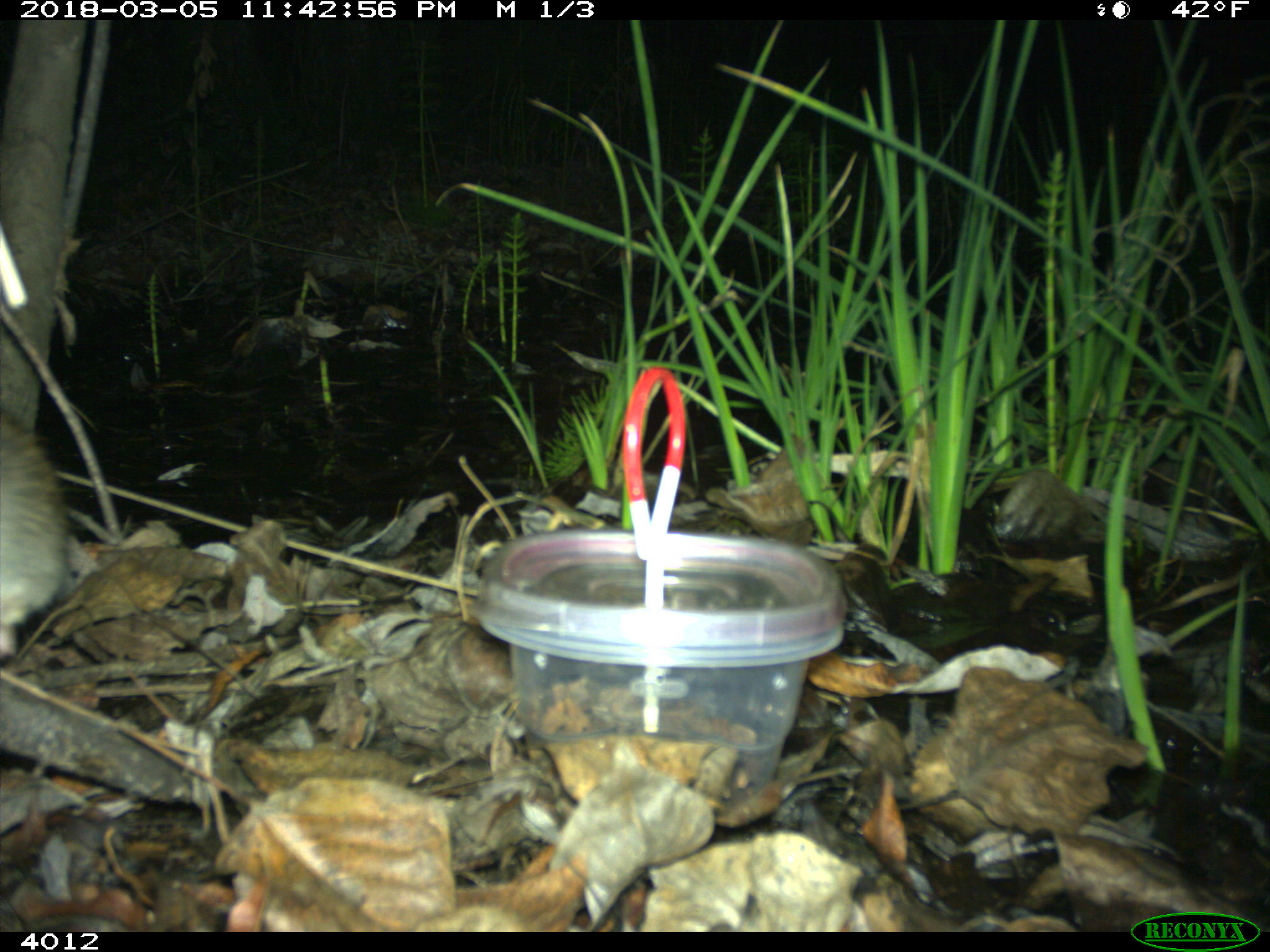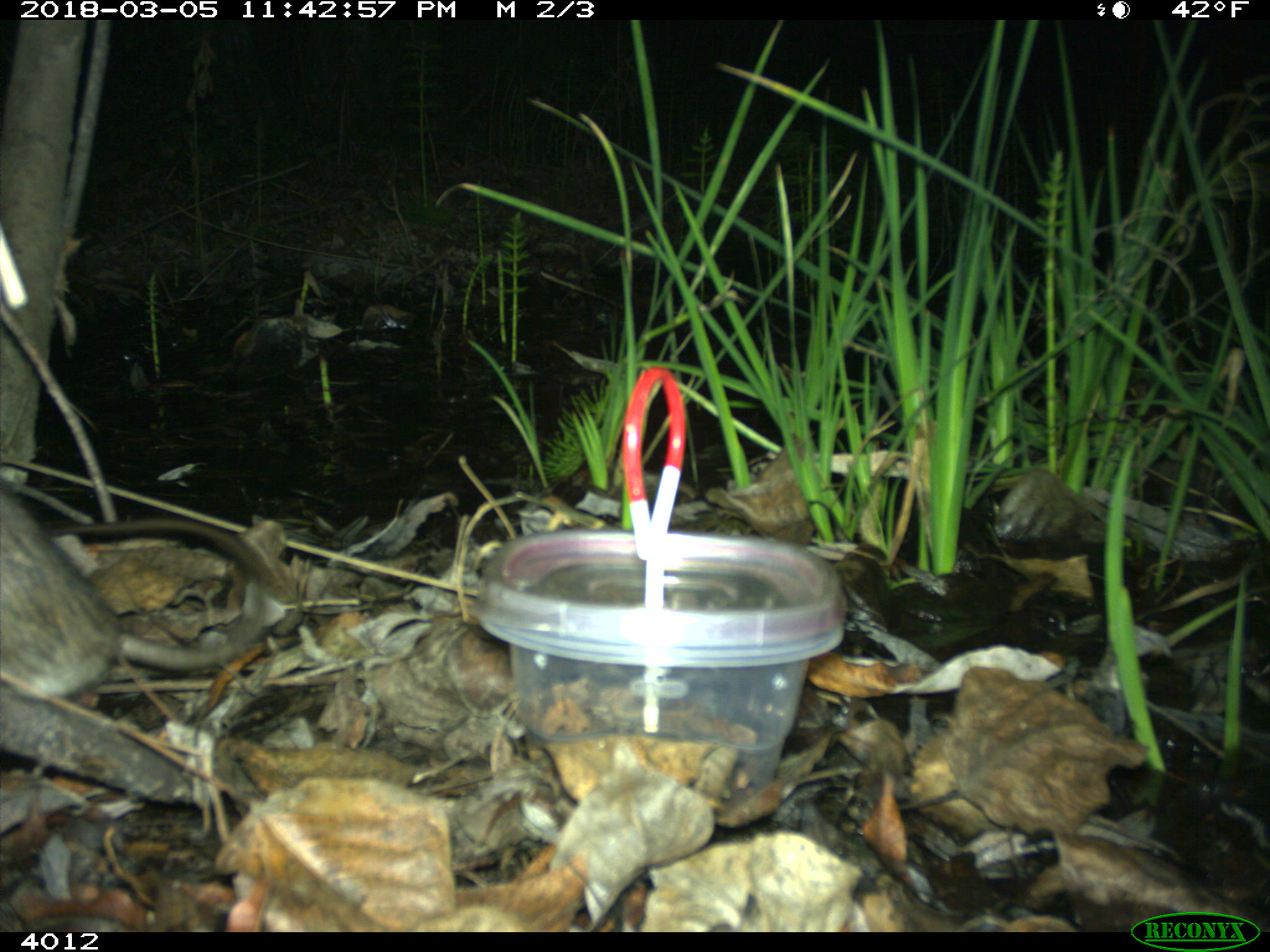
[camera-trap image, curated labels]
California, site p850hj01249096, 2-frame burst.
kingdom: Animalia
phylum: Chordata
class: Mammalia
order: Rodentia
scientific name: Rodentia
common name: rodent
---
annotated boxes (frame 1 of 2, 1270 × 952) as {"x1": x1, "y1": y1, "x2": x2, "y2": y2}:
rodent: {"x1": 0, "y1": 416, "x2": 75, "y2": 625}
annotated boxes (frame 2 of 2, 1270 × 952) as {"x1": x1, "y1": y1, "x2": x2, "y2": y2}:
rodent: {"x1": 0, "y1": 478, "x2": 270, "y2": 700}